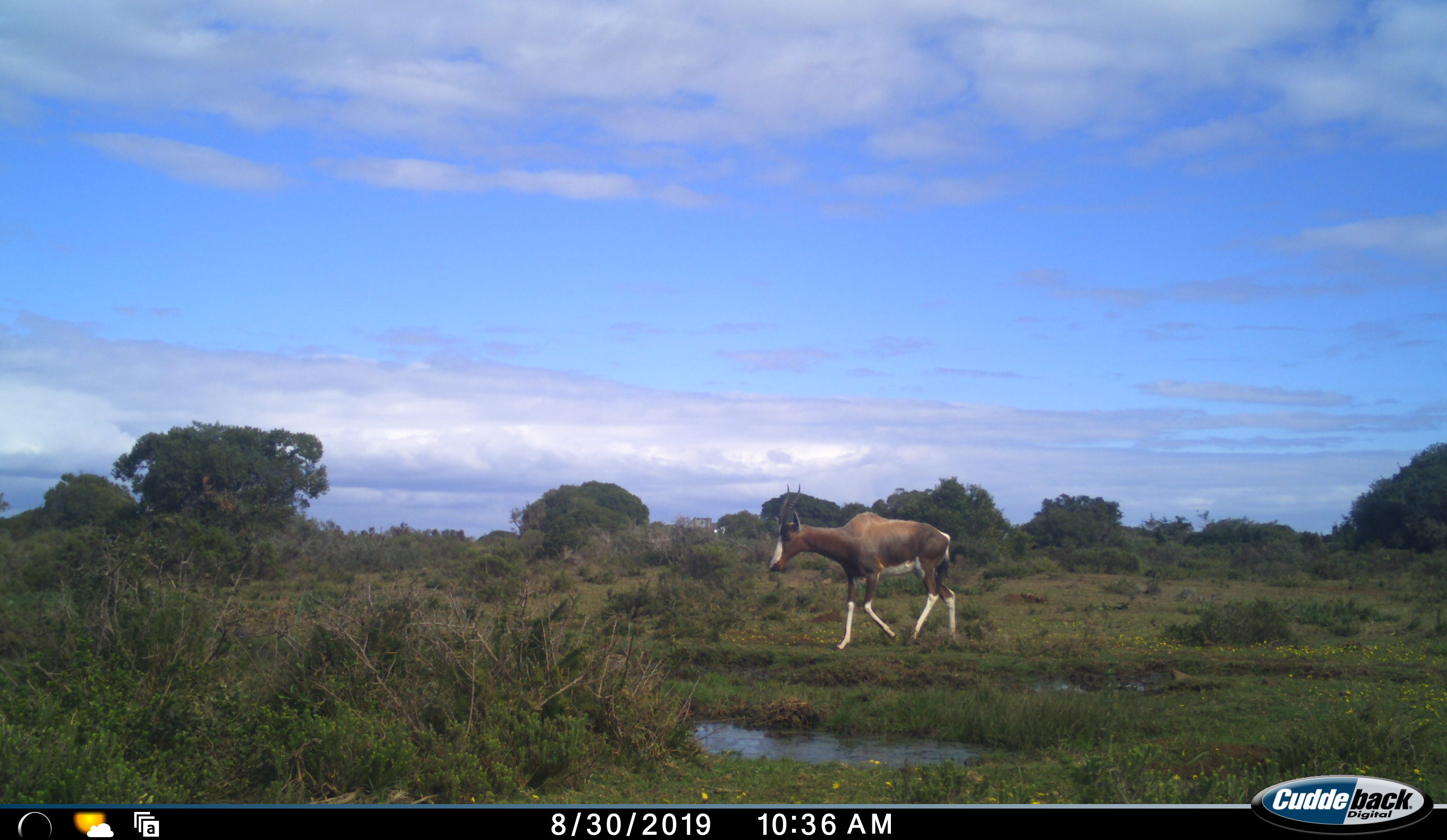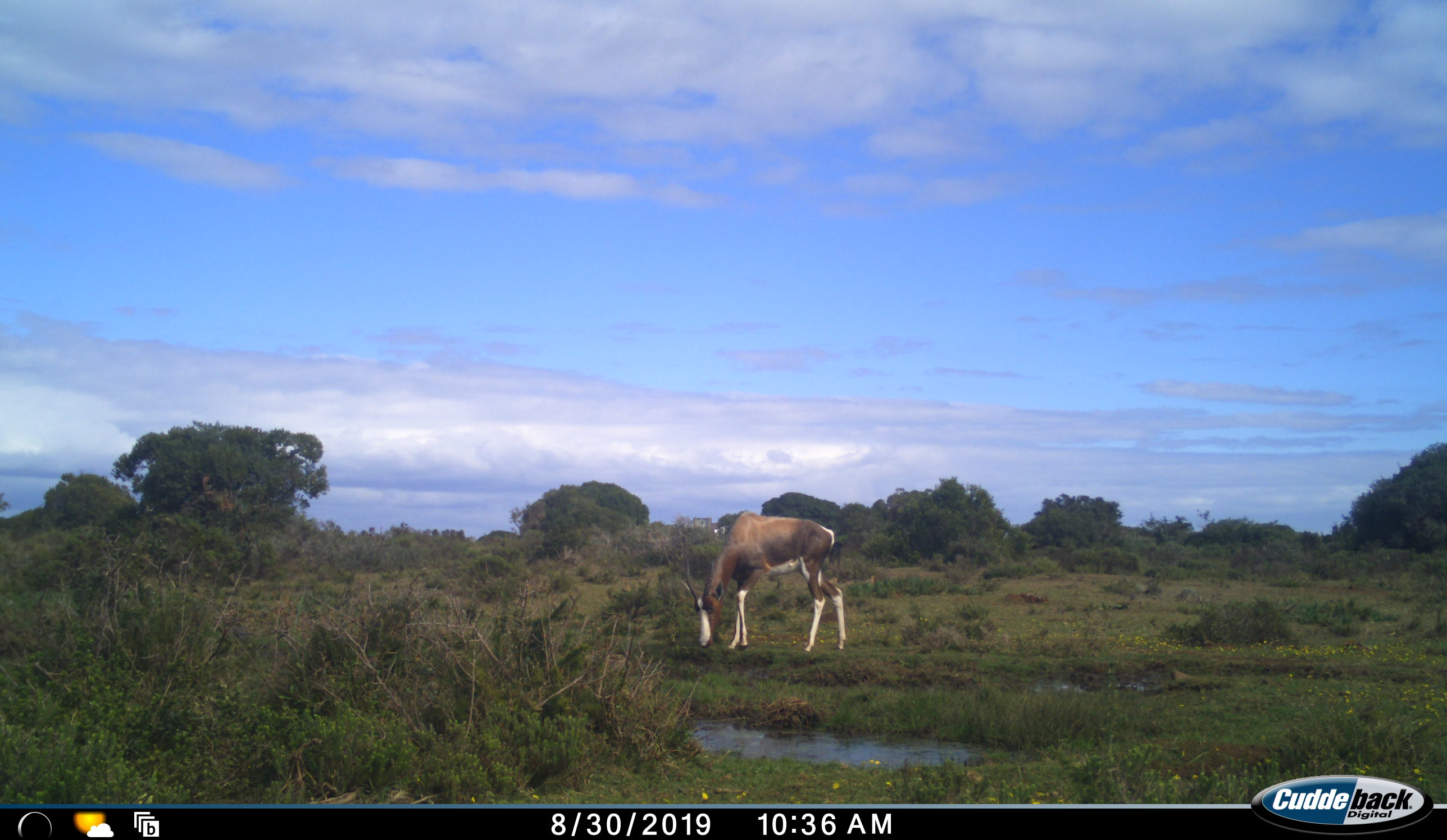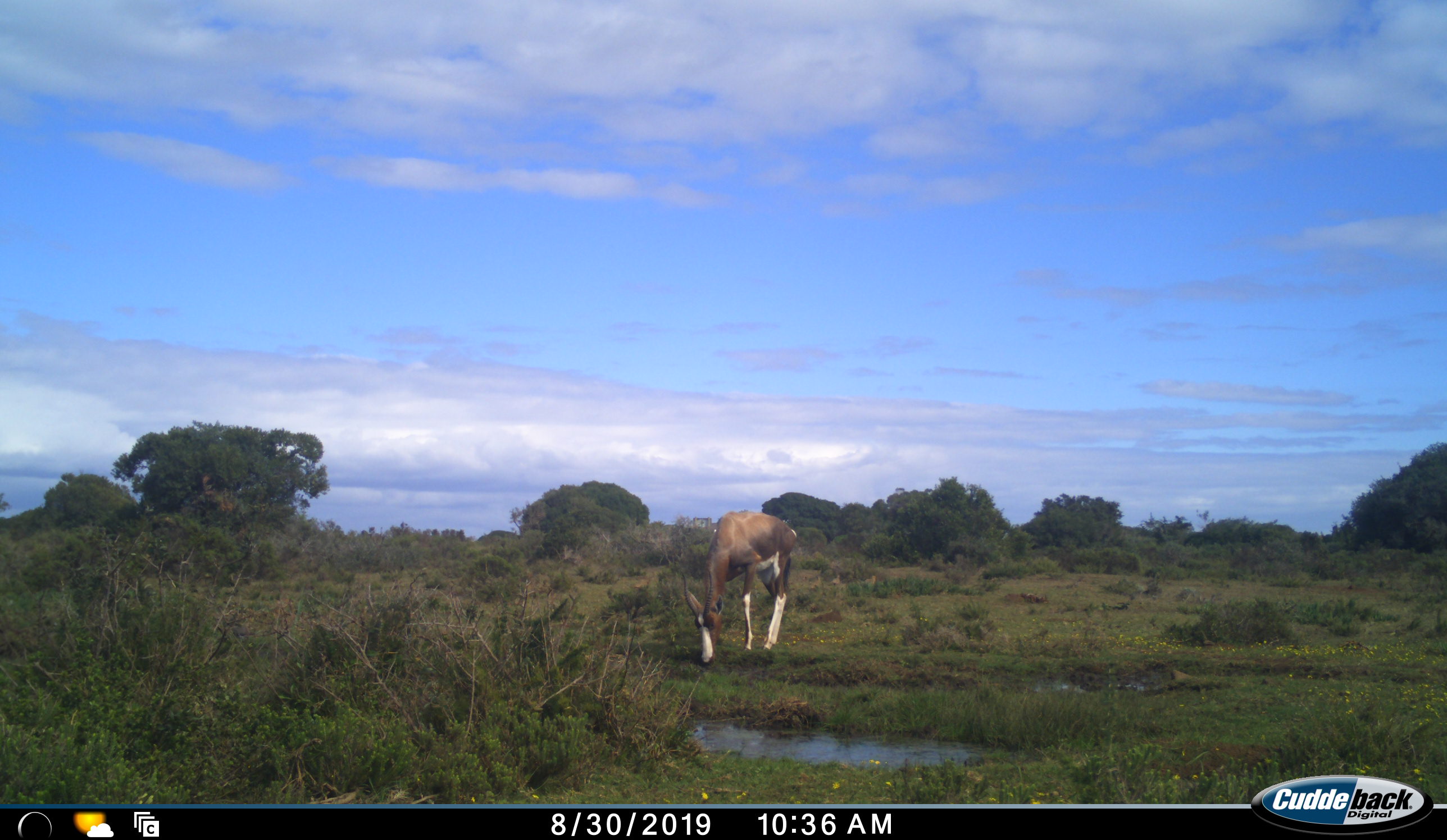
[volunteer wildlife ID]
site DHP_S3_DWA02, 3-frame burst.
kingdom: Animalia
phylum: Chordata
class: Mammalia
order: Artiodactyla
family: Bovidae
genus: Damaliscus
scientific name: Damaliscus pygargus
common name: bontebok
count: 1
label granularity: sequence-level